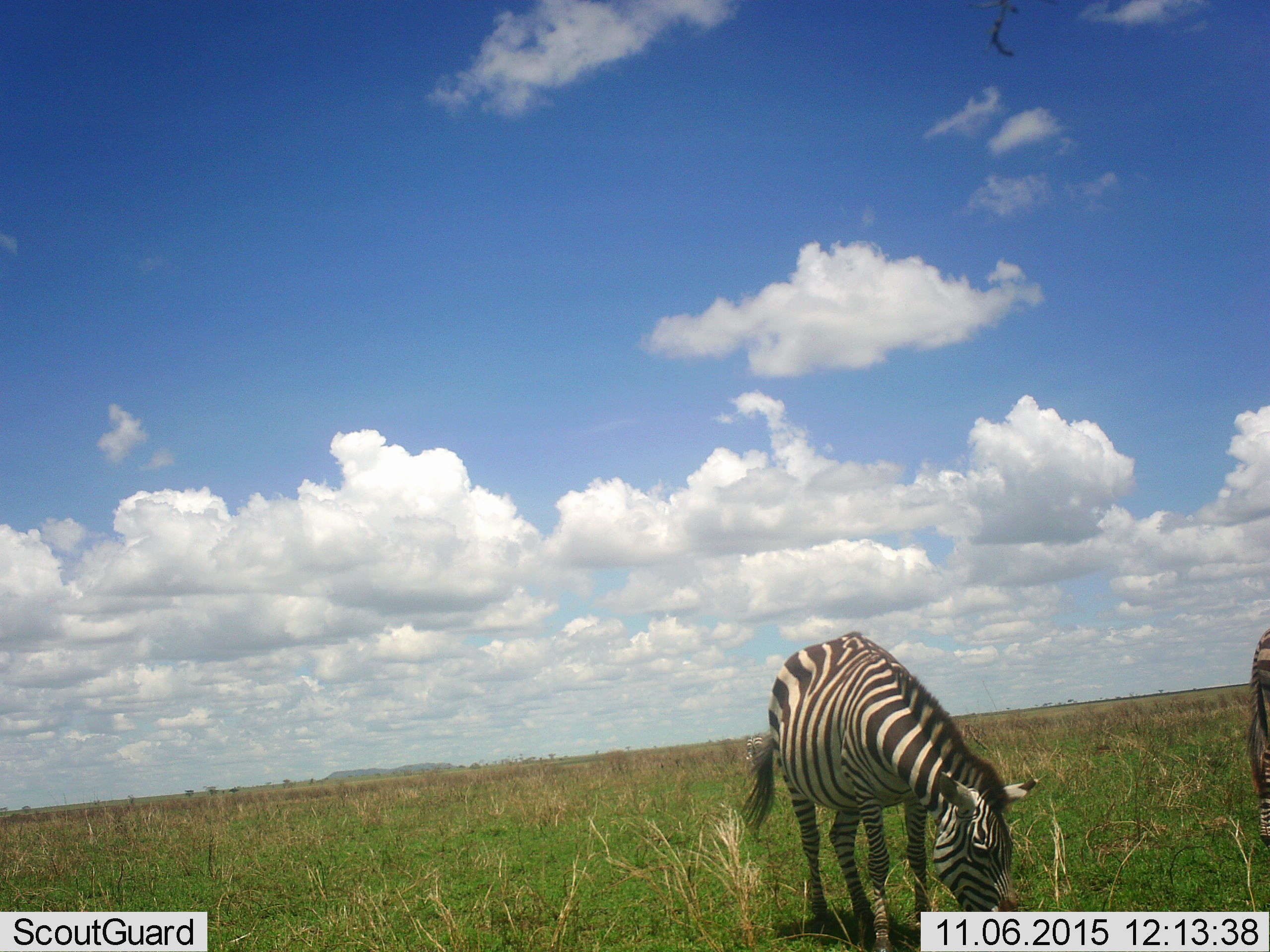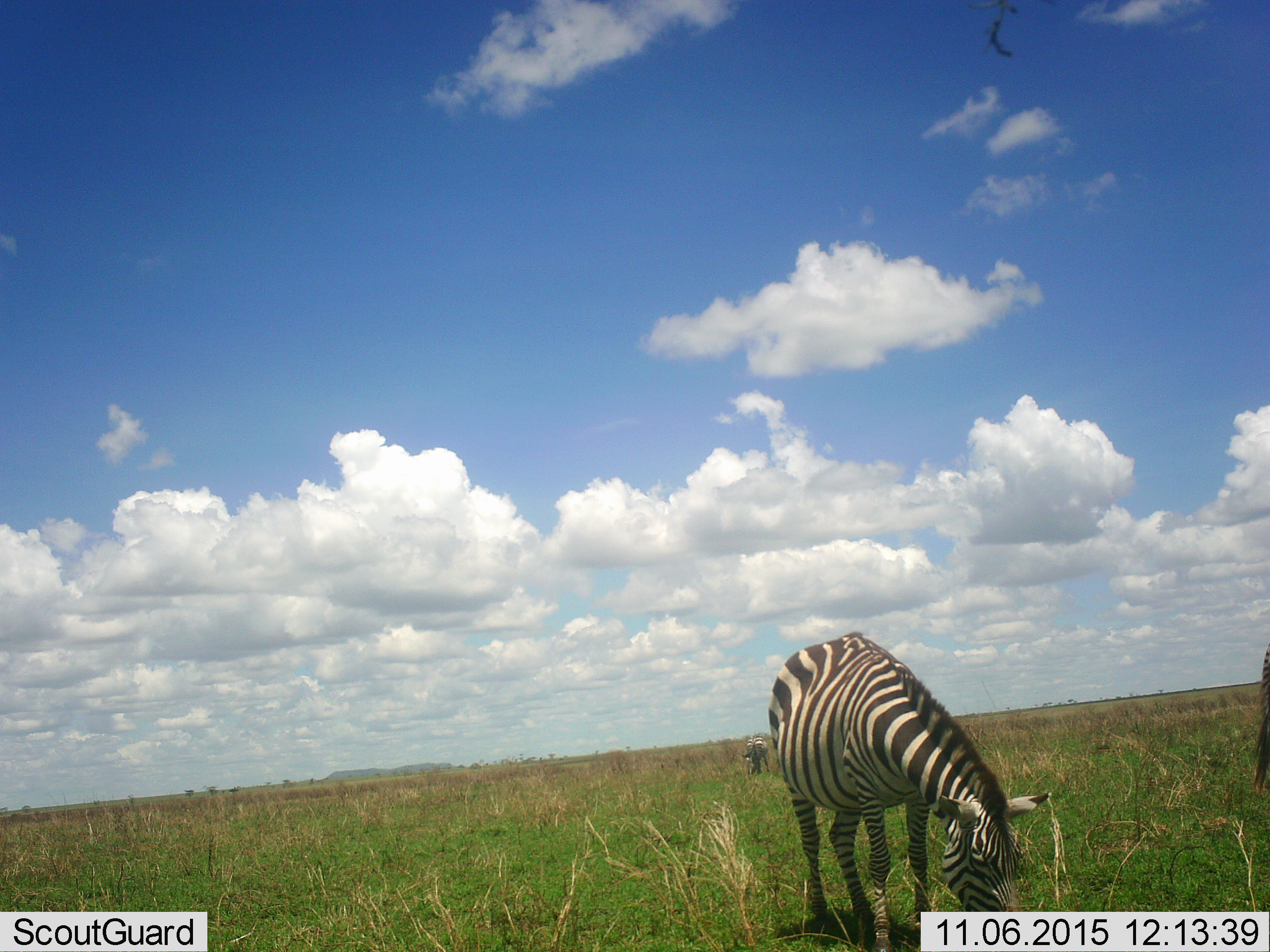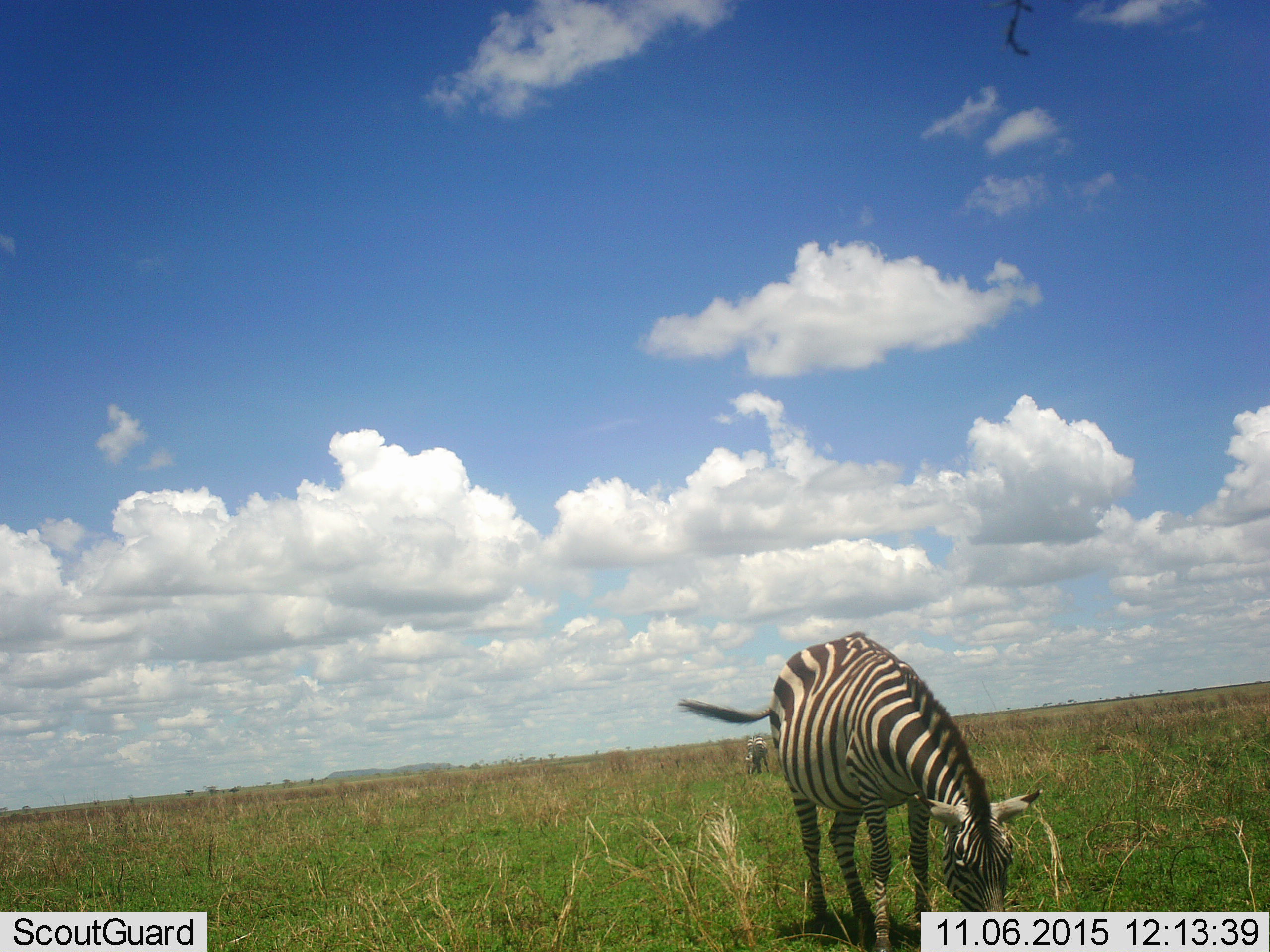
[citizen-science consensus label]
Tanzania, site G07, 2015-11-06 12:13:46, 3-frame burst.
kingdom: Animalia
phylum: Chordata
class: Mammalia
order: Perissodactyla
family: Equidae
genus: Equus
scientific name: Equus quagga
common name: plains zebra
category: zebra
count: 2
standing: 40%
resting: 0%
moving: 0%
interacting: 0%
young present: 0%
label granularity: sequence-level